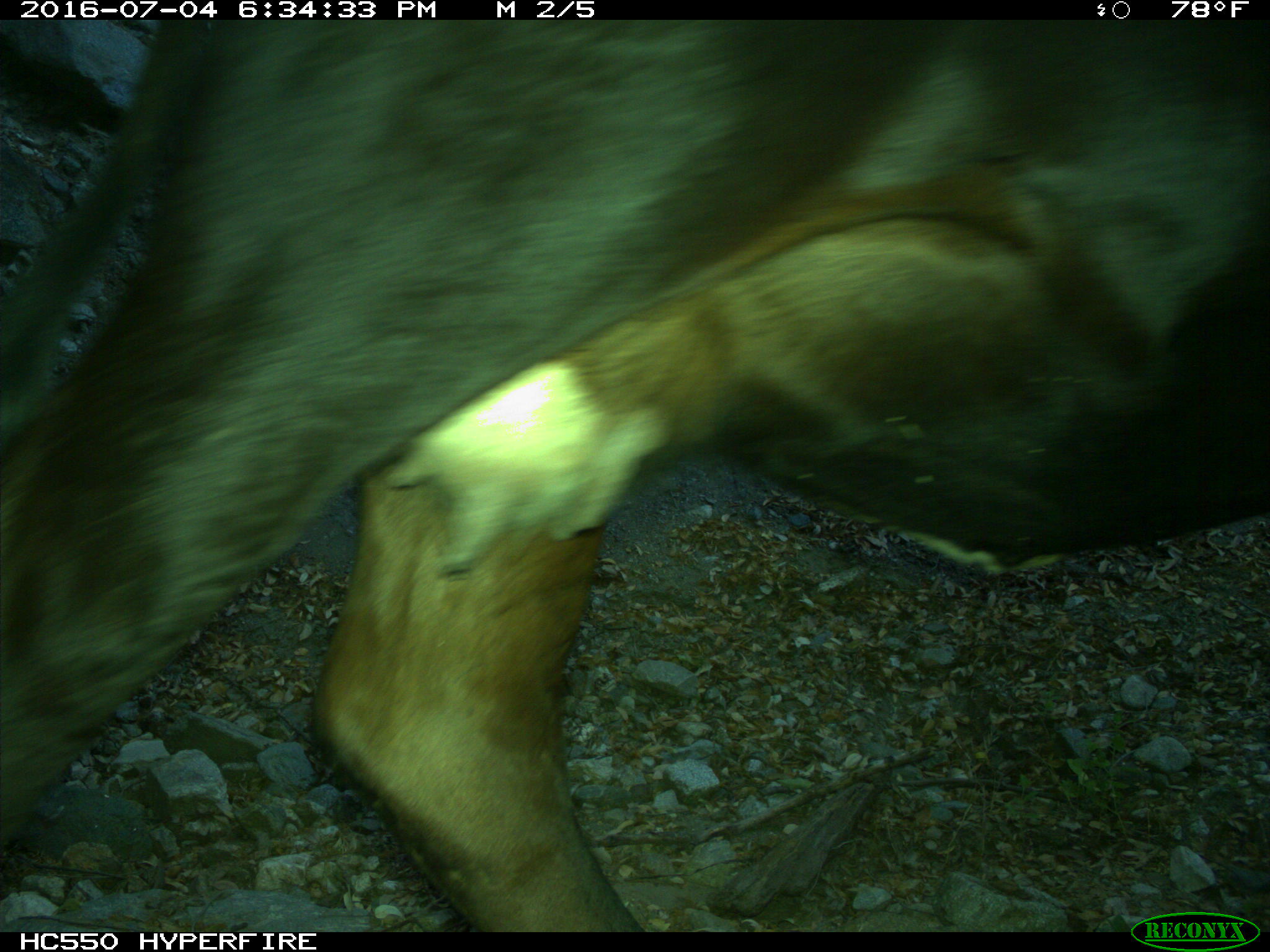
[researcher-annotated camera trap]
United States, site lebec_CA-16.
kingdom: Animalia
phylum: Chordata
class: Mammalia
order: Artiodactyla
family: Bovidae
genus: Bos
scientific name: Bos taurus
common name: domestic cow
Bos taurus (domestic cow).